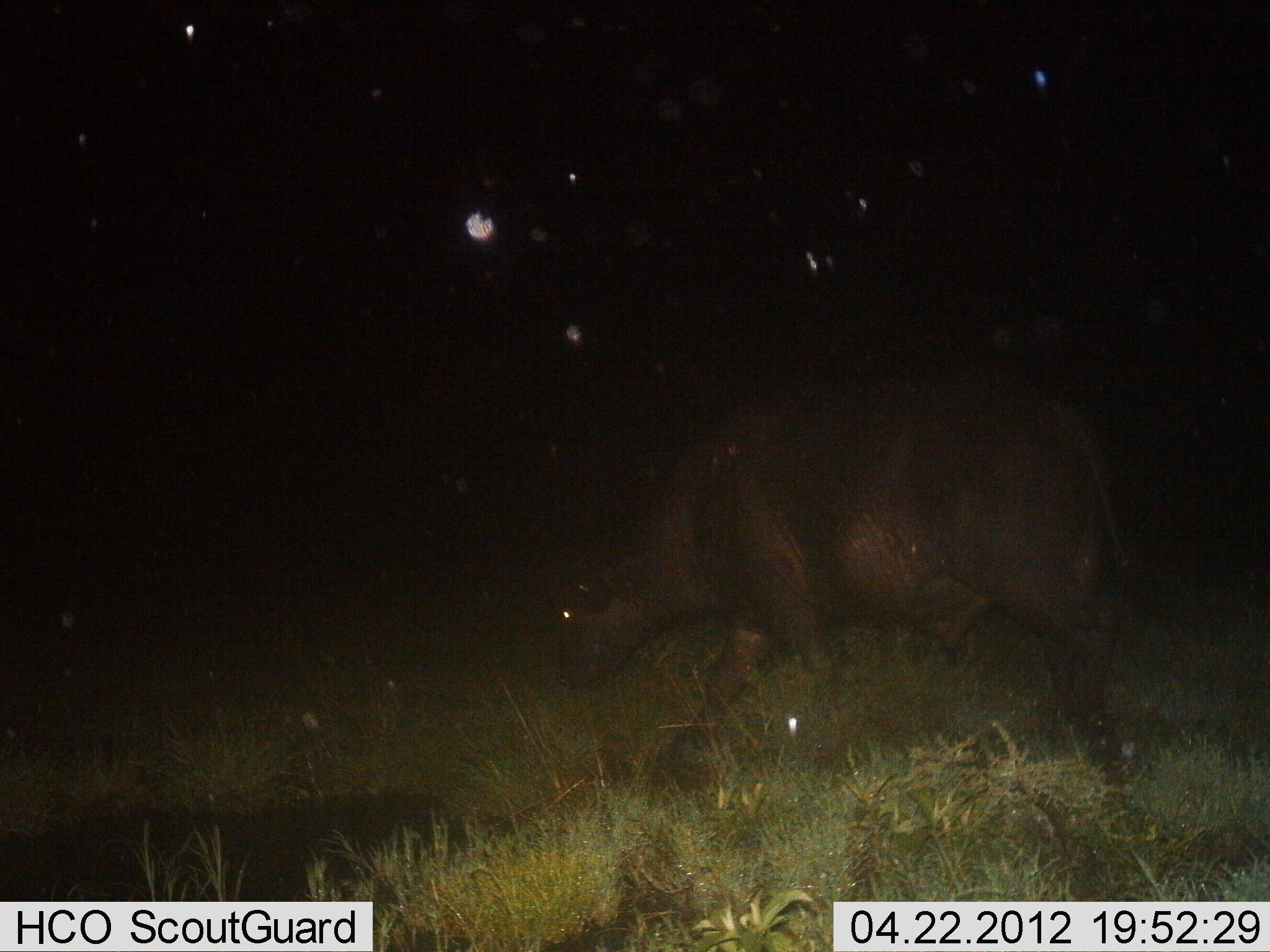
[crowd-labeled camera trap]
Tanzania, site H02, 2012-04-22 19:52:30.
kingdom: Animalia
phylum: Chordata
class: Mammalia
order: Artiodactyla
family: Bovidae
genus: Syncerus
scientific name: Syncerus caffer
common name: cape buffalo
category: buffalo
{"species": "buffalo (cape buffalo) (Syncerus caffer)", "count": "1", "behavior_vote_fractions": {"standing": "9%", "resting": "0%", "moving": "73%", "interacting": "0%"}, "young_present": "0%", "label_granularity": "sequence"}